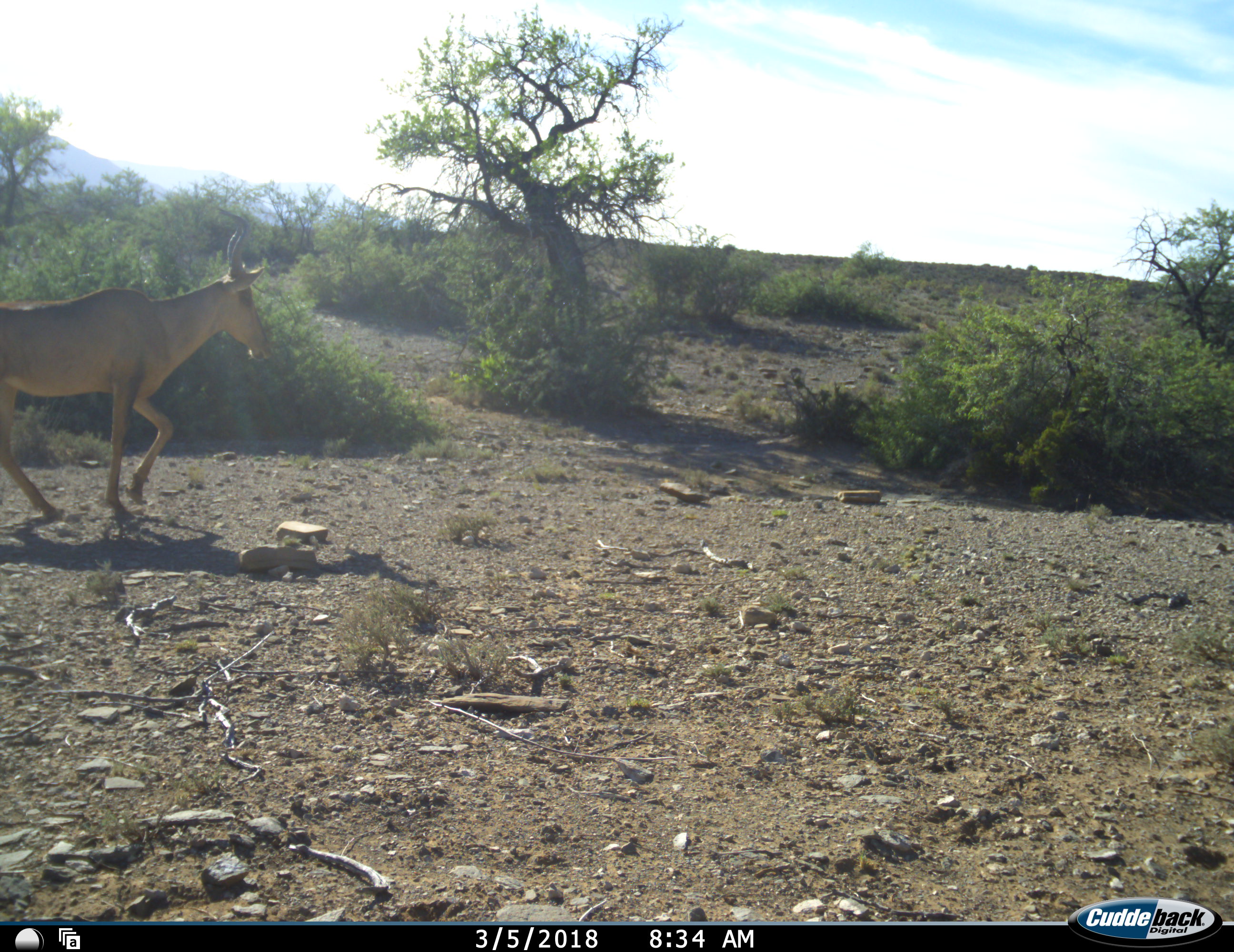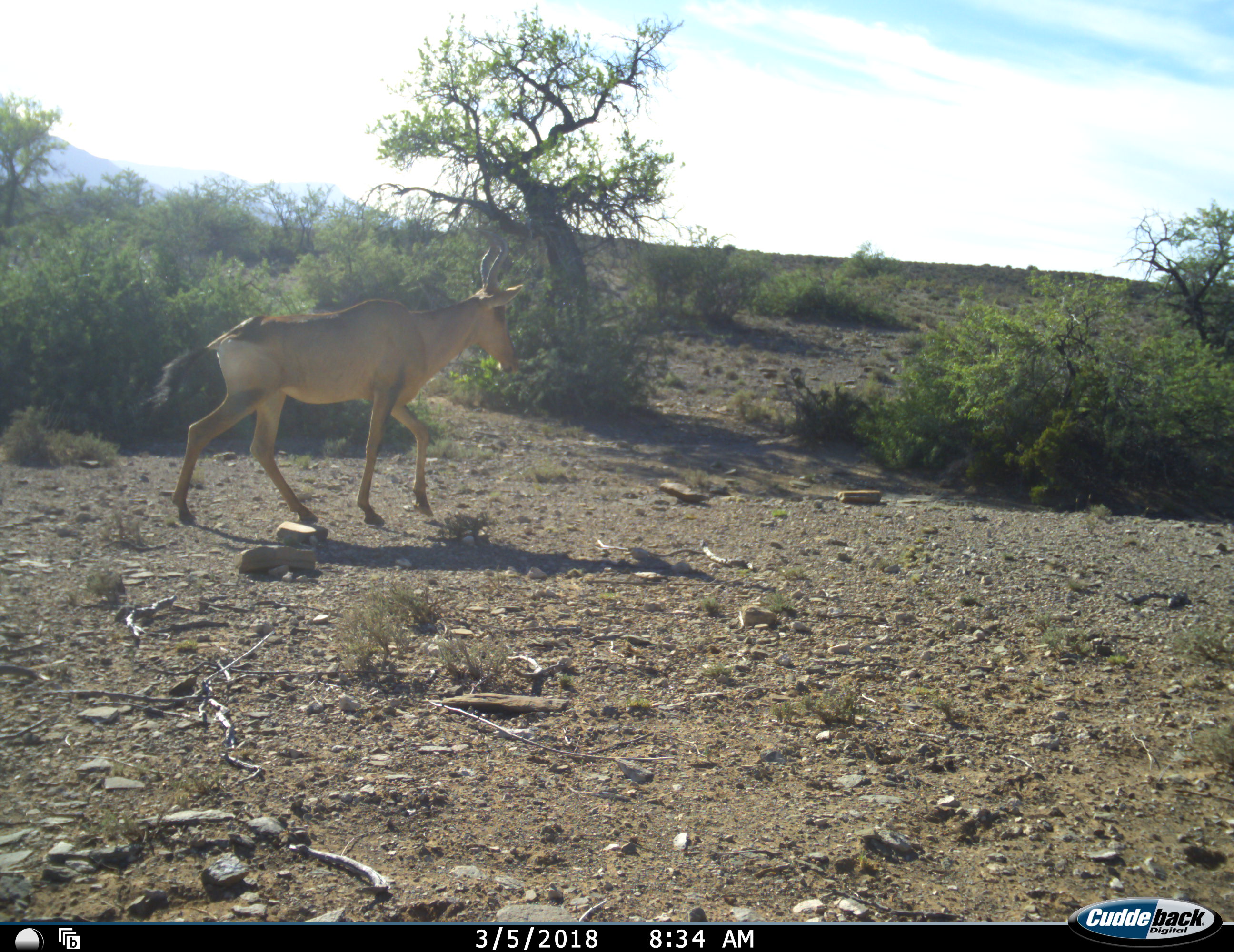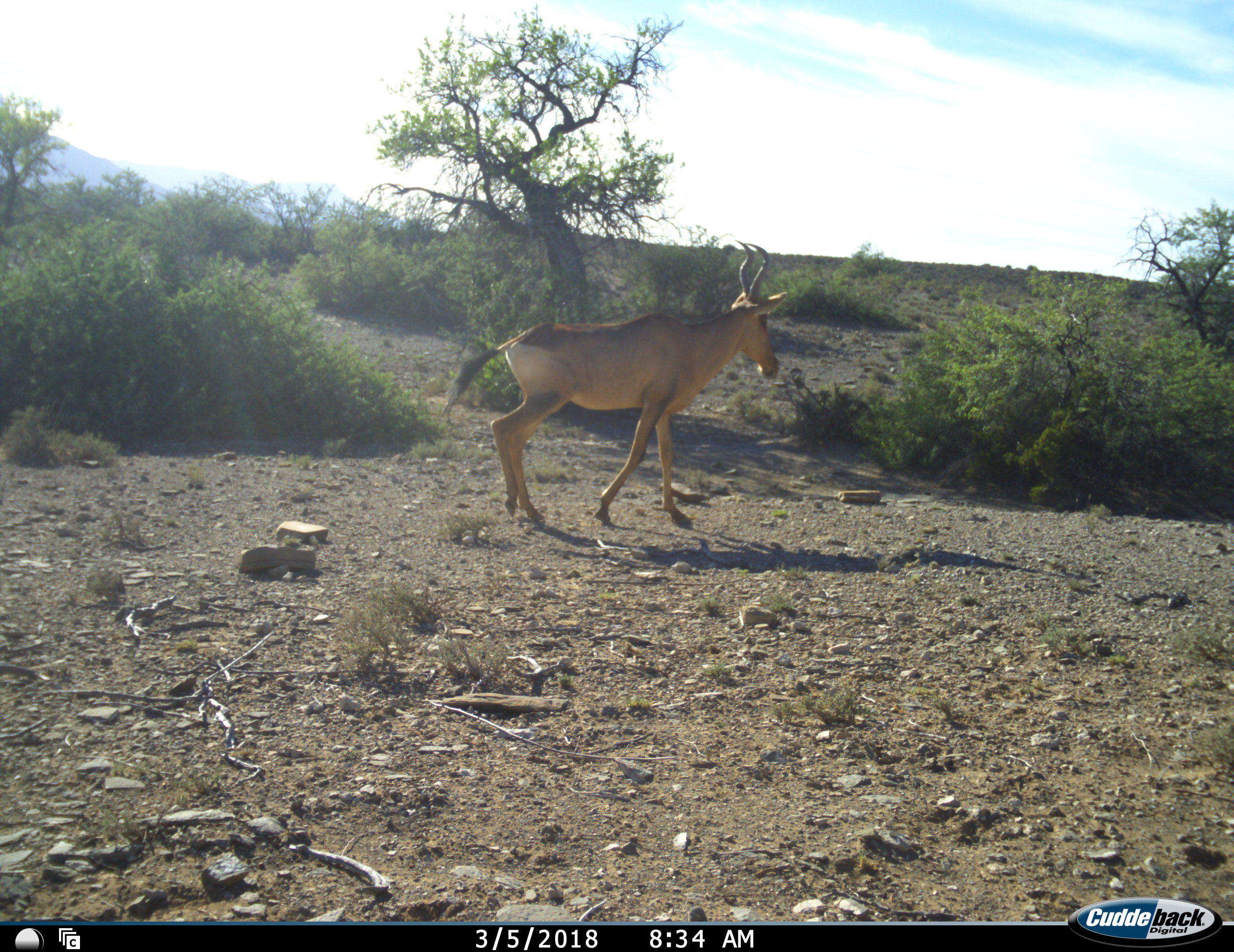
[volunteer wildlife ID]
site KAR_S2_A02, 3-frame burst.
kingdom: Animalia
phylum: Chordata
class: Mammalia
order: Artiodactyla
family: Bovidae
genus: Alcelaphus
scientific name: Alcelaphus buselaphus caama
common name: red hartebeest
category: hartebeestred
Hartebeestred (red hartebeest) (Alcelaphus buselaphus caama), count 1. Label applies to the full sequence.